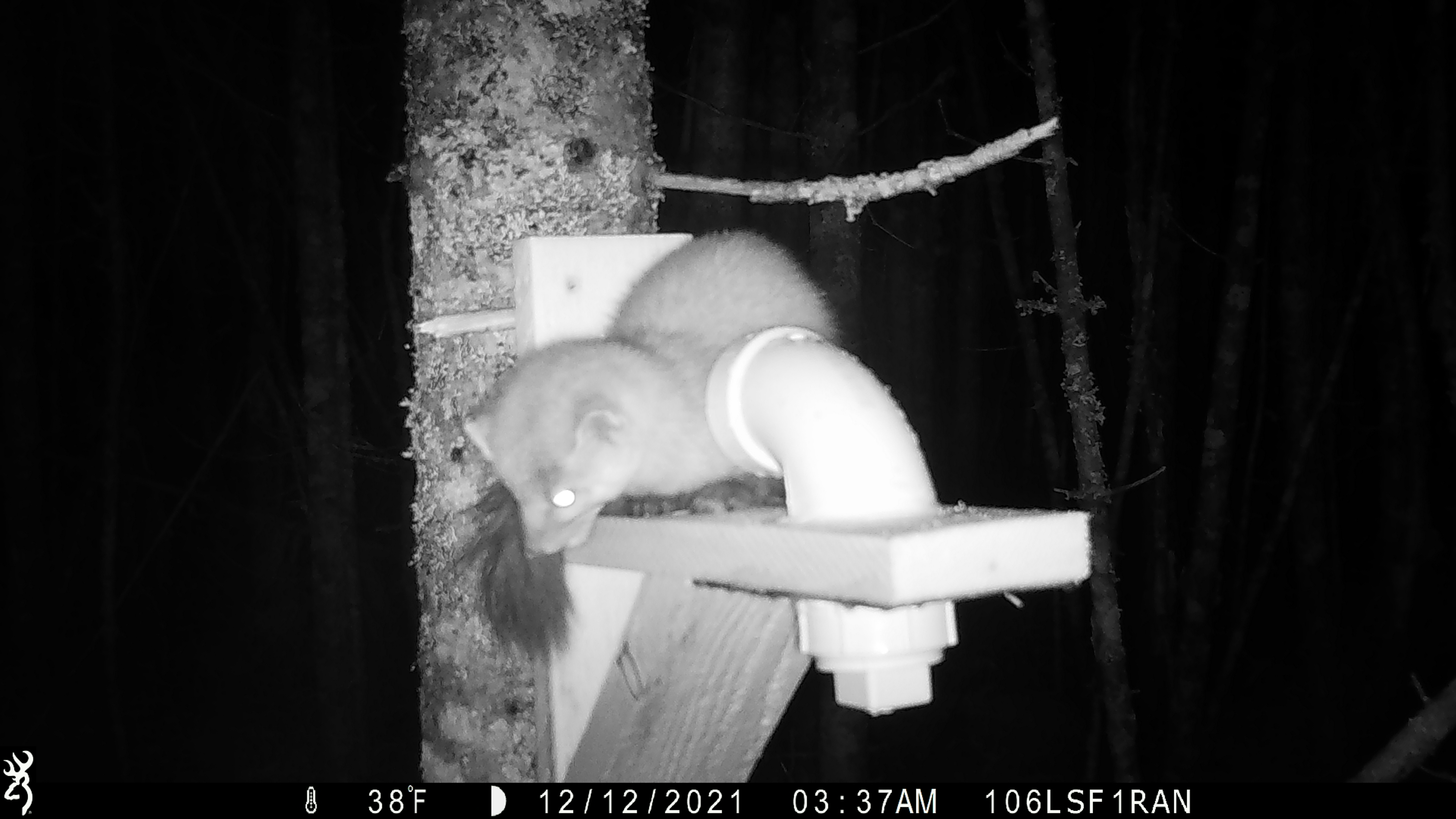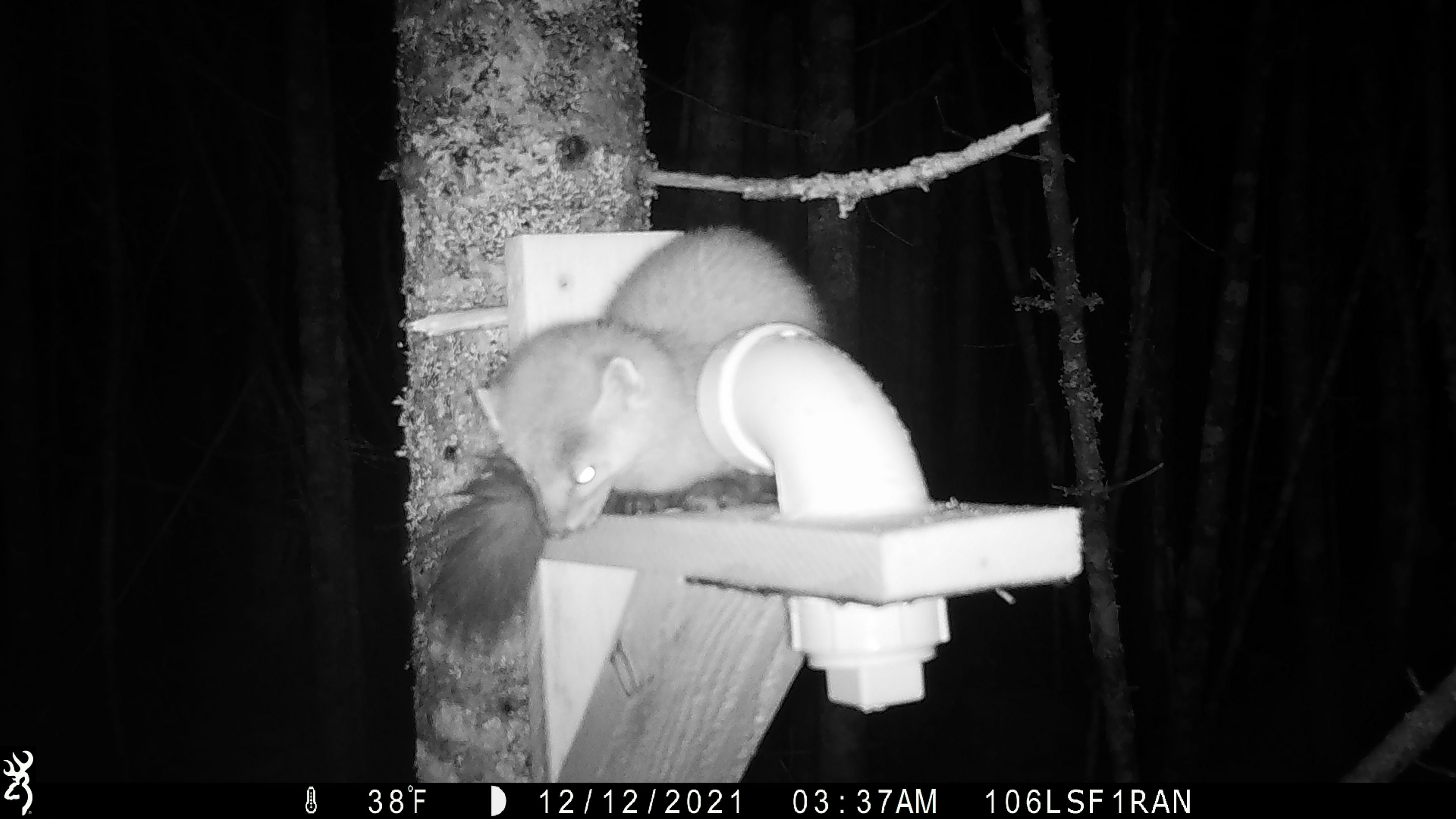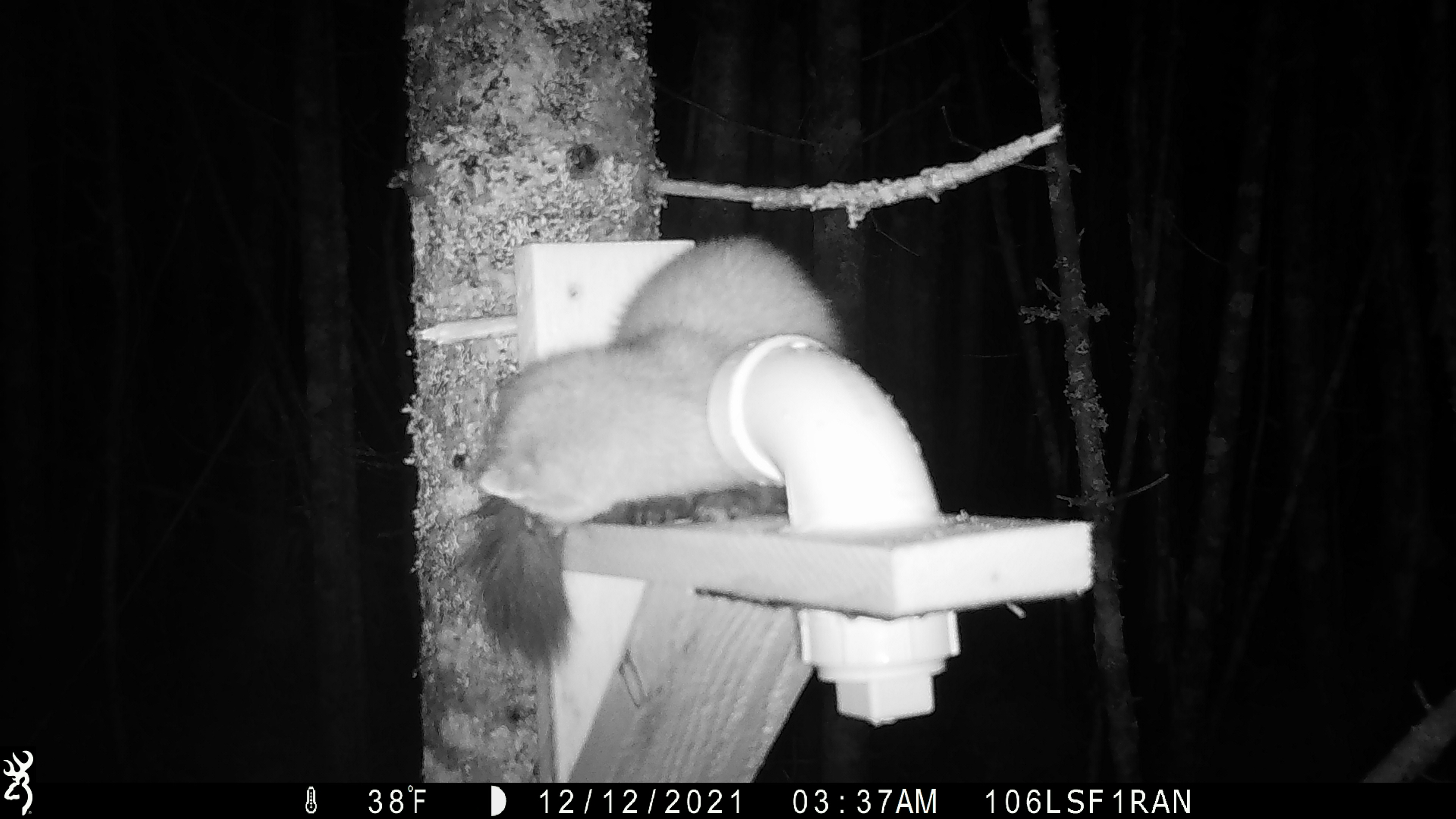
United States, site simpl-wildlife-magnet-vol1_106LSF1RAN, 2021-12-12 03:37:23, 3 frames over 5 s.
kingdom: Animalia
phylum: Chordata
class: Mammalia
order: Carnivora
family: Mustelidae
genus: Martes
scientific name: Martes americana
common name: american marten